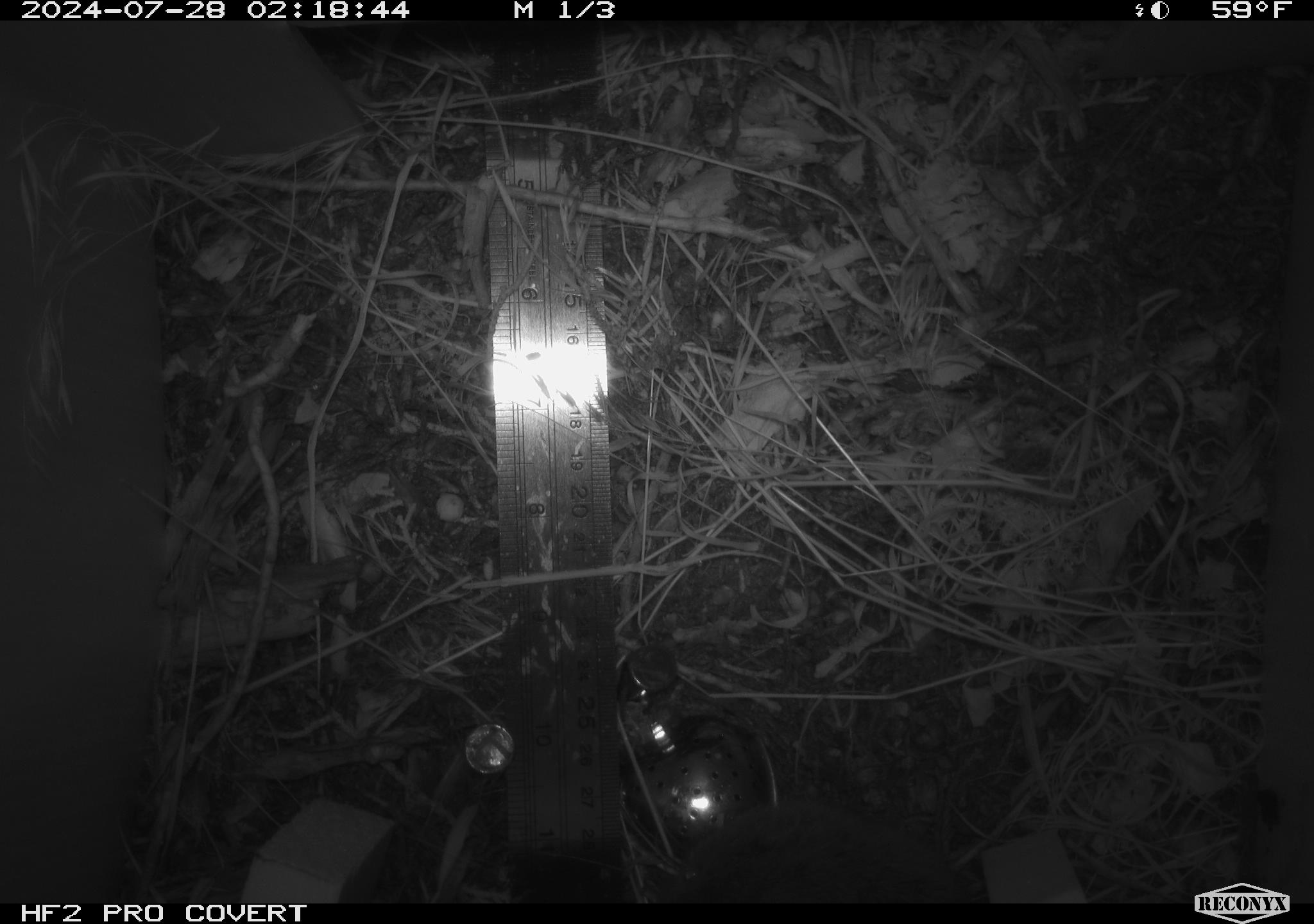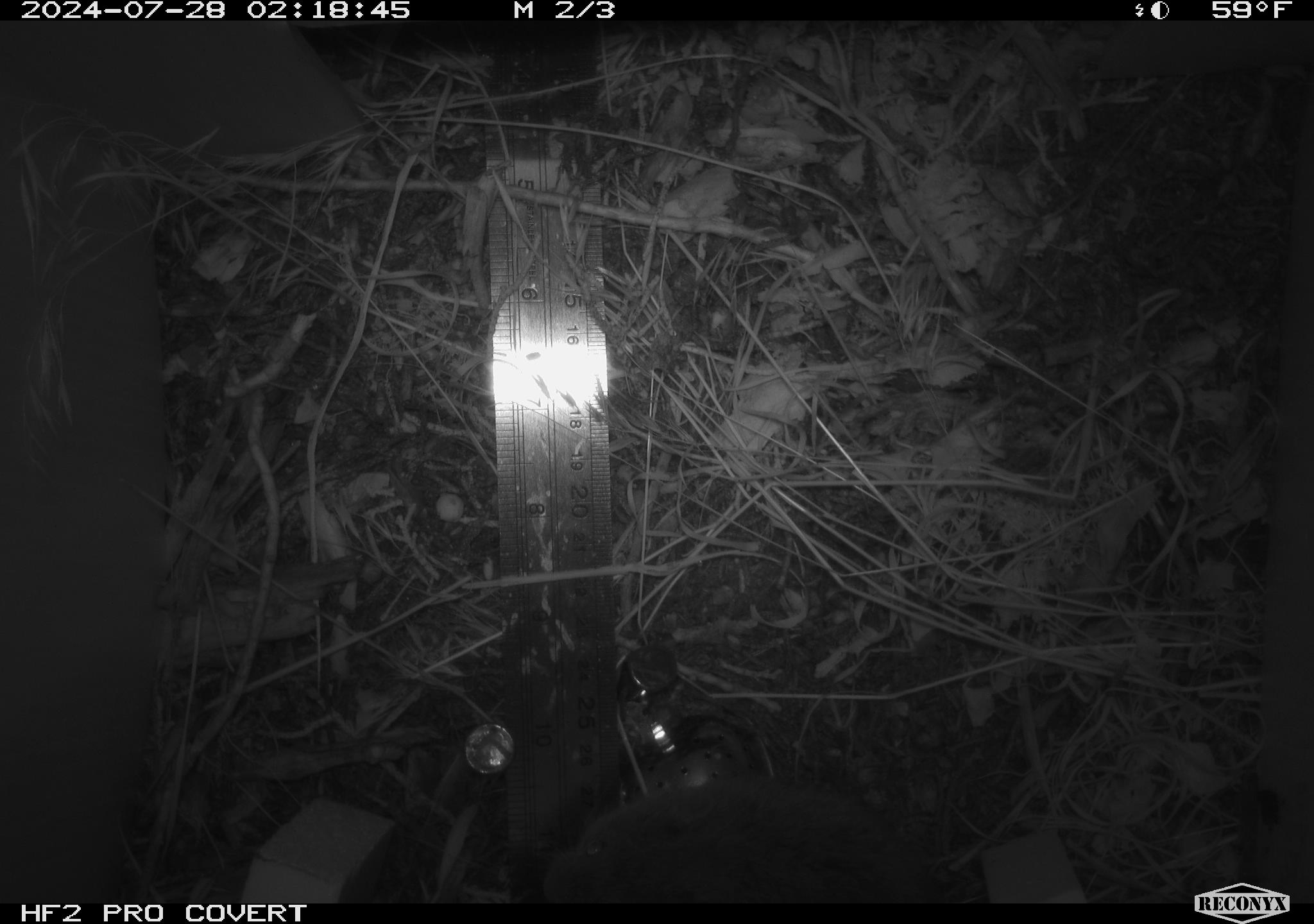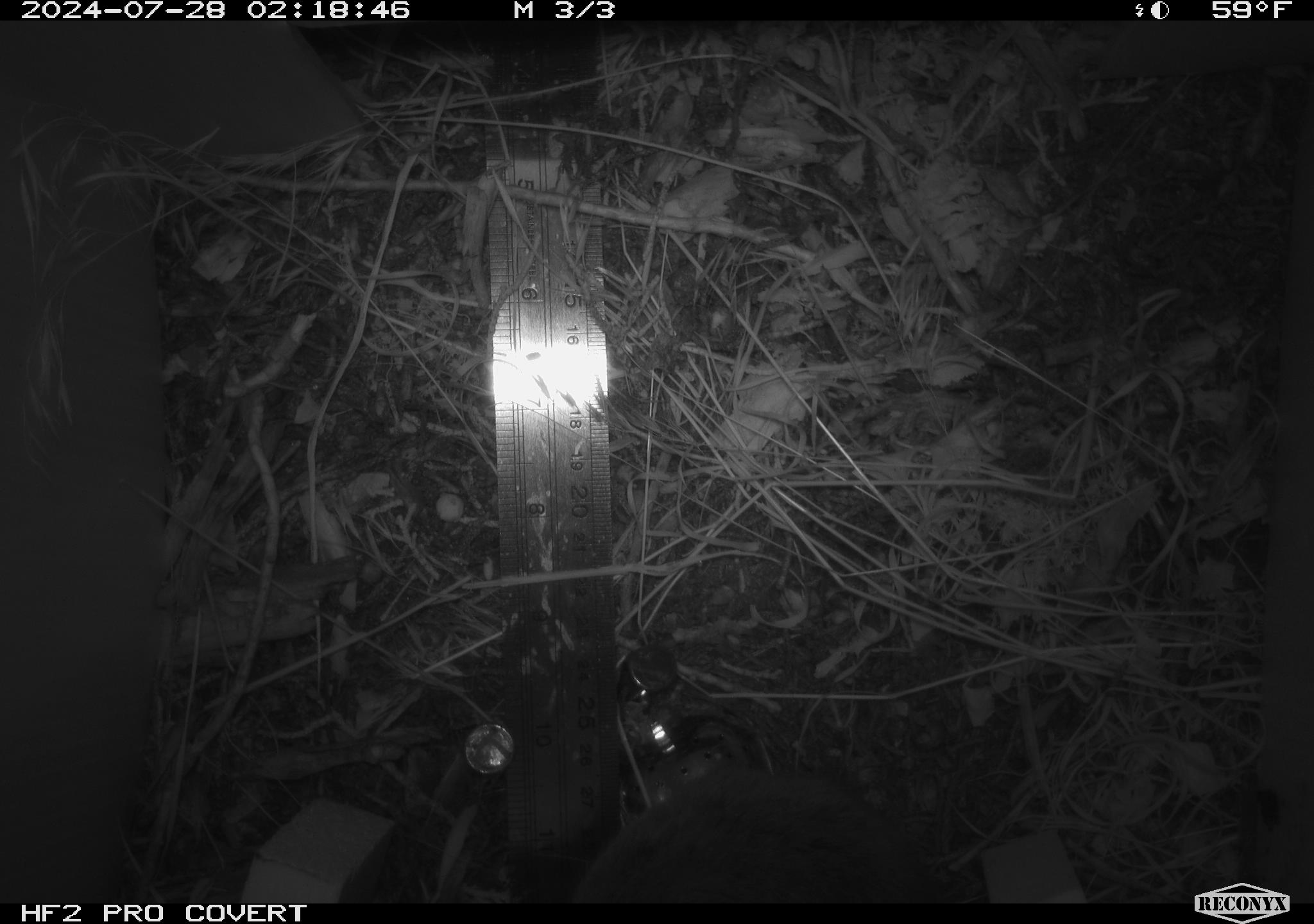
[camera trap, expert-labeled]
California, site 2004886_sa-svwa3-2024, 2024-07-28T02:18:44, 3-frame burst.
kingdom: Animalia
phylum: Chordata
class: Mammalia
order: Rodentia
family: Cricetidae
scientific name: Arvicolinae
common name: voles, lemmings, and muskrats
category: arvicolinae subfamily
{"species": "arvicolinae subfamily (voles, lemmings, and muskrats) (Arvicolinae)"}